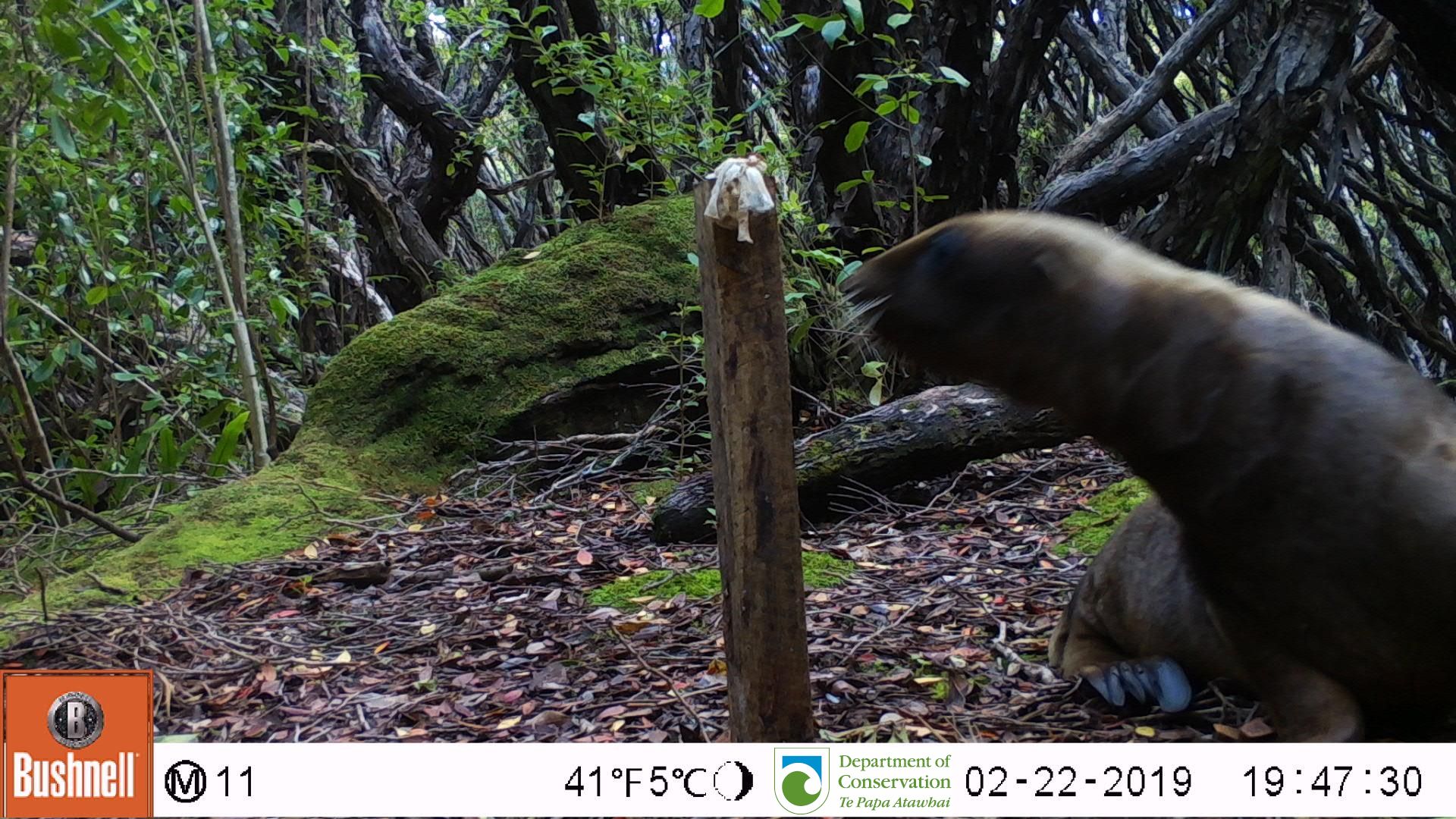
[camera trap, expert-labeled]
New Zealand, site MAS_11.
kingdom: Animalia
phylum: Chordata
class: Mammalia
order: Carnivora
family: Otariidae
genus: Phocarctos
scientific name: Phocarctos hookeri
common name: new zealand sea lion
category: sealion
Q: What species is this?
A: Sealion (new zealand sea lion) (Phocarctos hookeri).